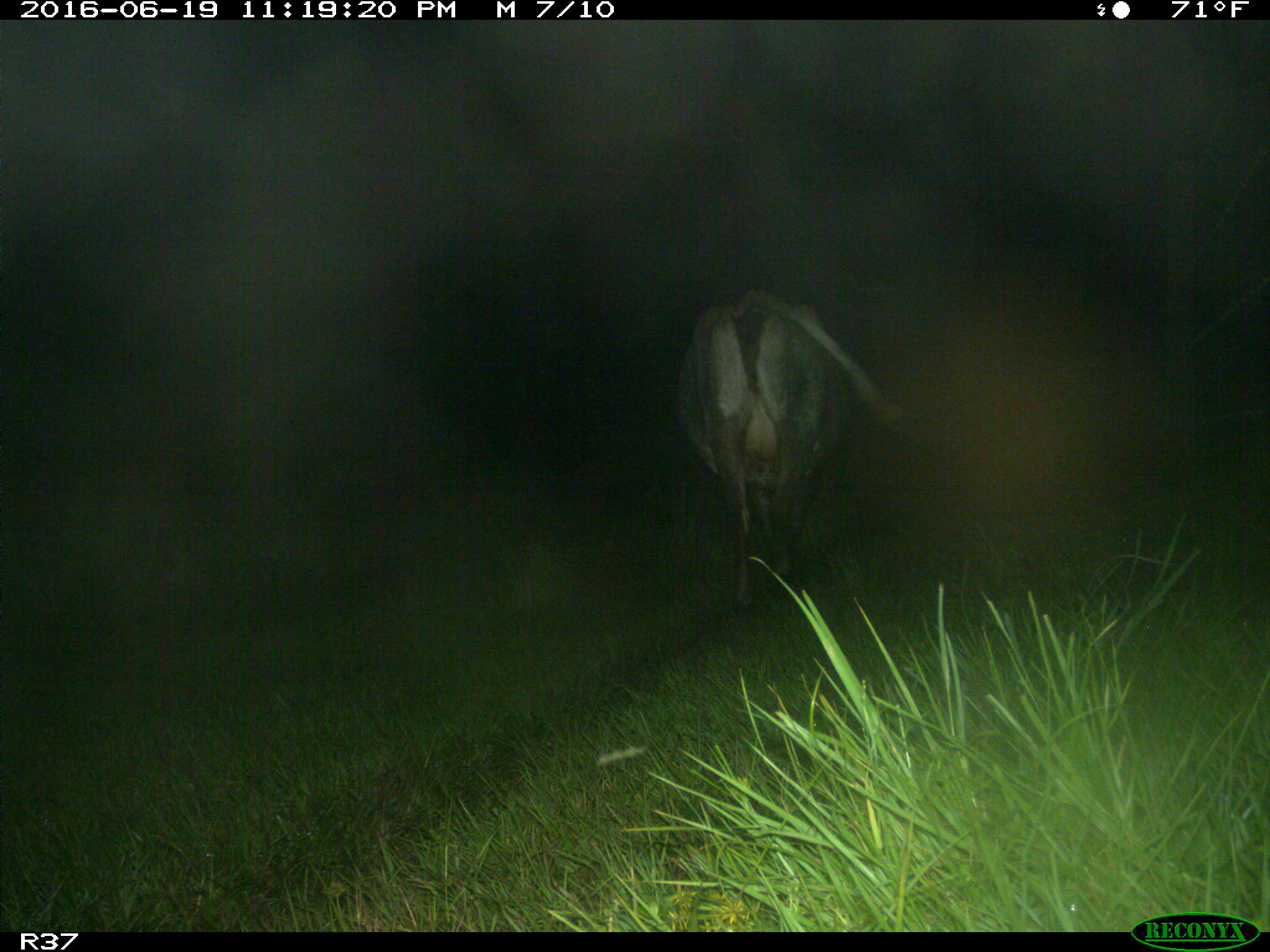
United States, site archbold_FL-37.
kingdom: Animalia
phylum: Chordata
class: Mammalia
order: Artiodactyla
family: Bovidae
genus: Bos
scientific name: Bos taurus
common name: domestic cow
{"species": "Bos taurus (domestic cow)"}